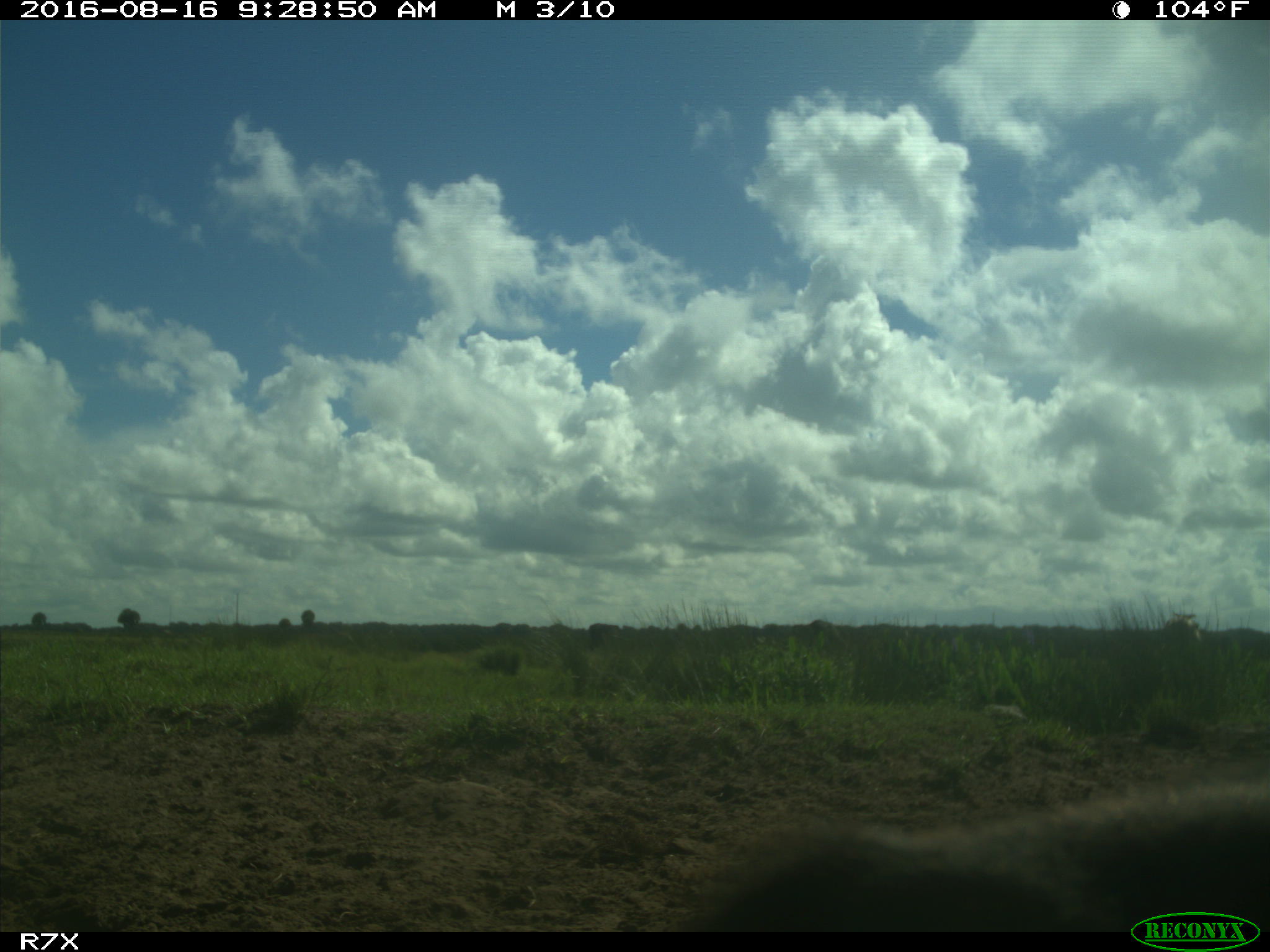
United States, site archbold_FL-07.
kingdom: Animalia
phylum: Chordata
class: Mammalia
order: Artiodactyla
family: Bovidae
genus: Bos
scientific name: Bos taurus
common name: domestic cow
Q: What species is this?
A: Bos taurus (domestic cow).